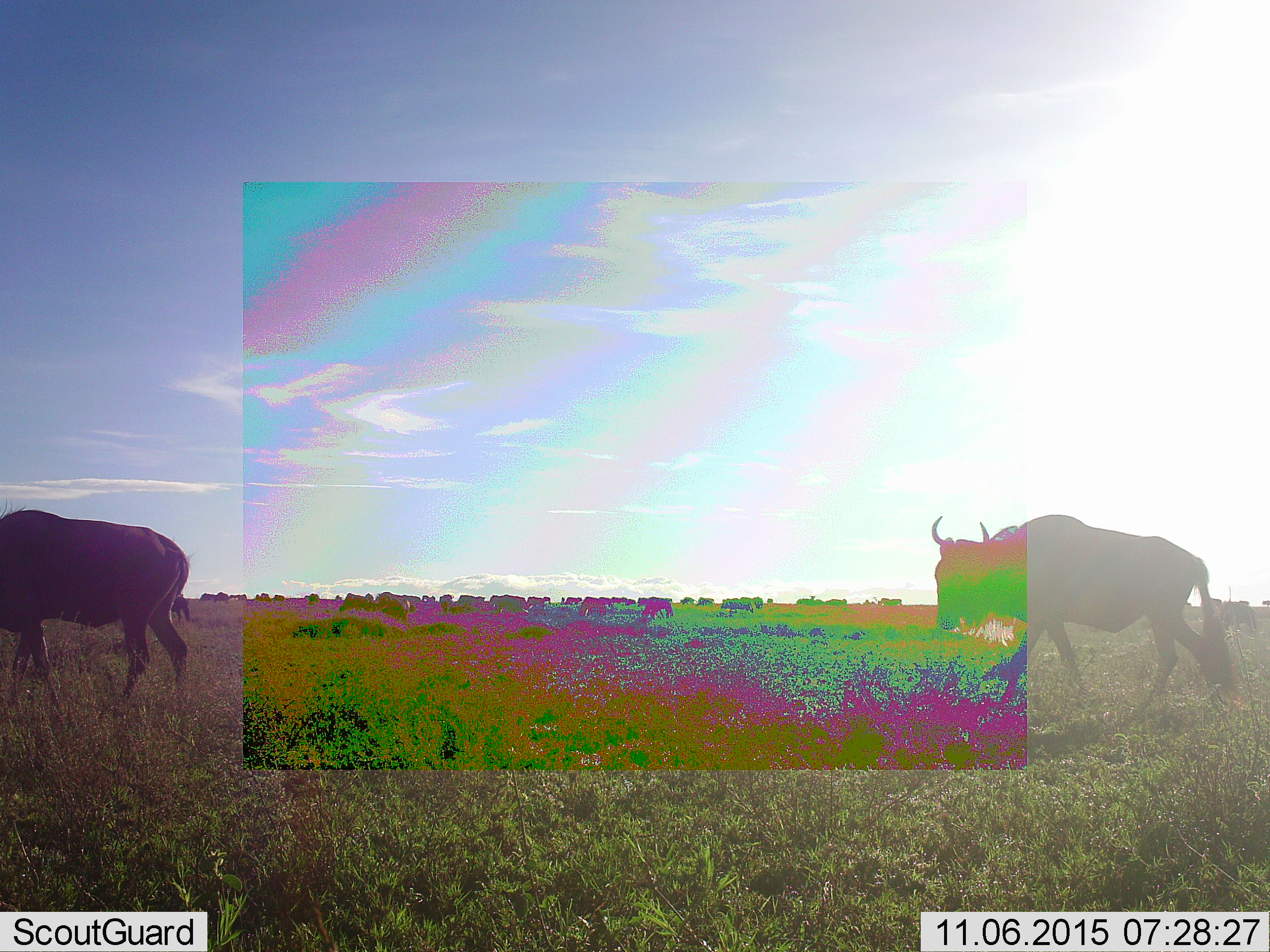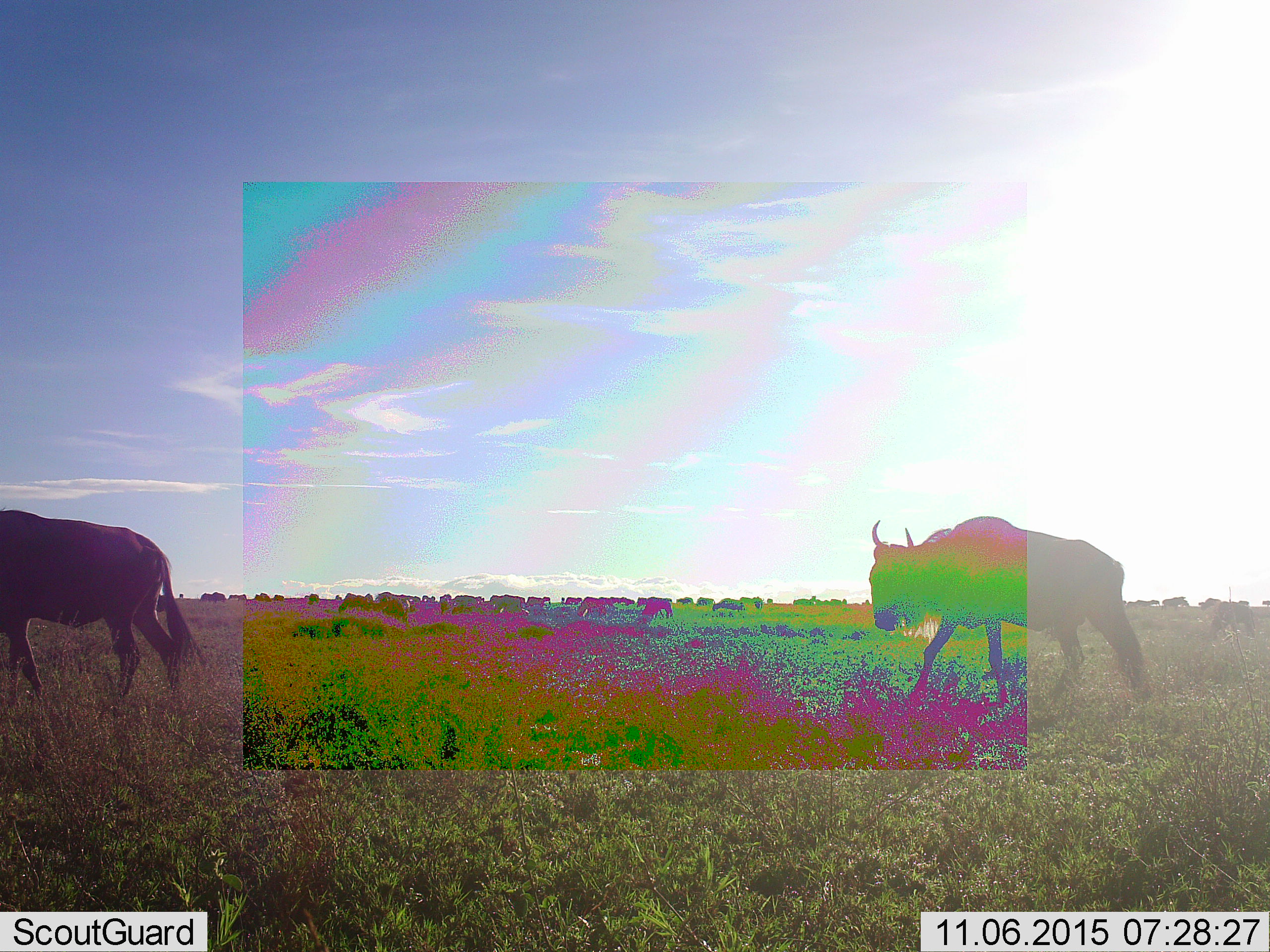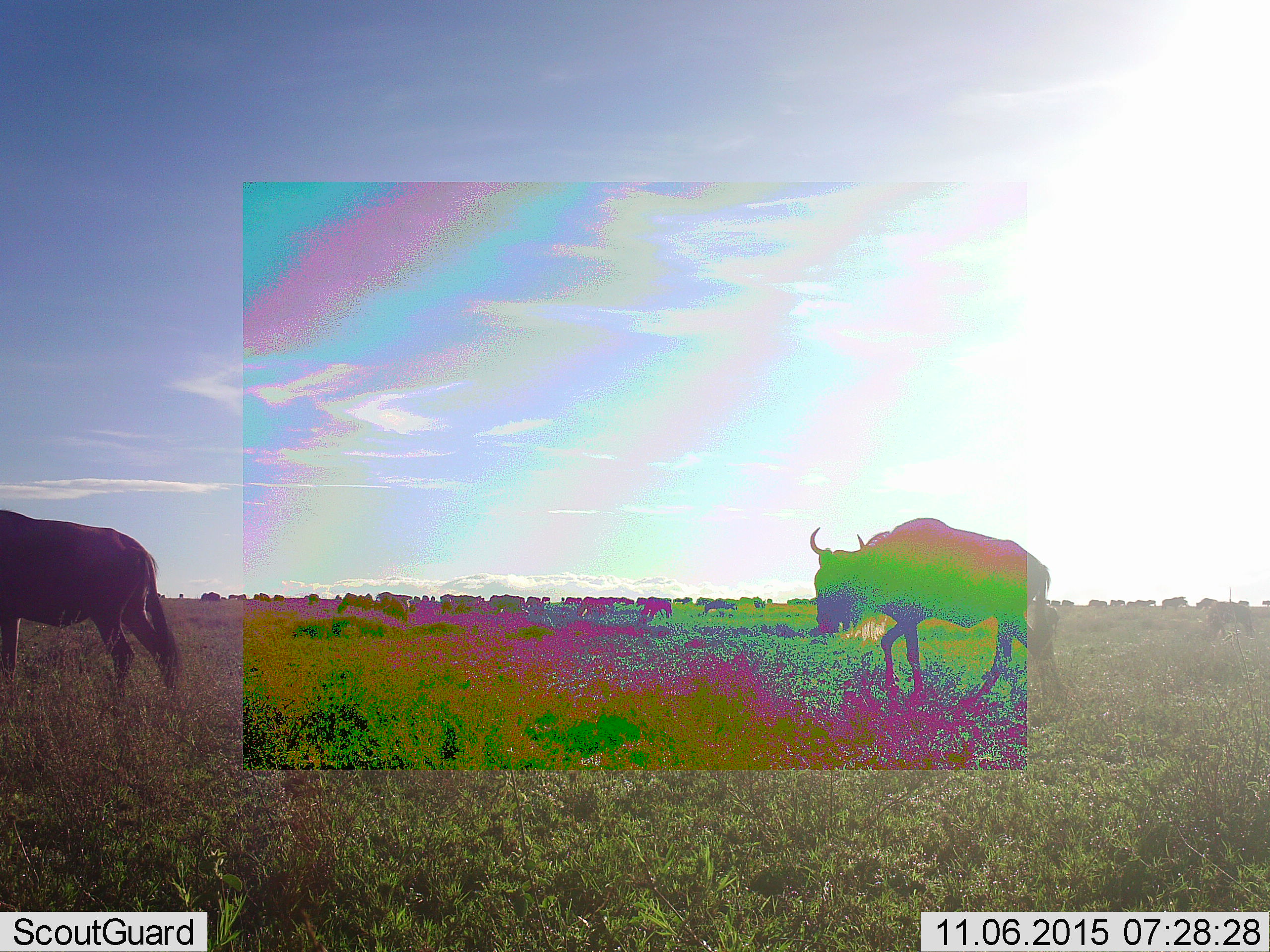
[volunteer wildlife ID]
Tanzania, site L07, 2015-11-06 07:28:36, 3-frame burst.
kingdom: Animalia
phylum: Chordata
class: Mammalia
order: Artiodactyla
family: Bovidae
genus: Connochaetes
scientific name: Connochaetes taurinus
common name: blue wildebeest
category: wildebeest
Wildebeest (blue wildebeest) (Connochaetes taurinus), count 11-50. Behavior (volunteer vote fractions): standing 50%, resting 0%, moving 67%, interacting 0%. Young present (vote fraction): 0%. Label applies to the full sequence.